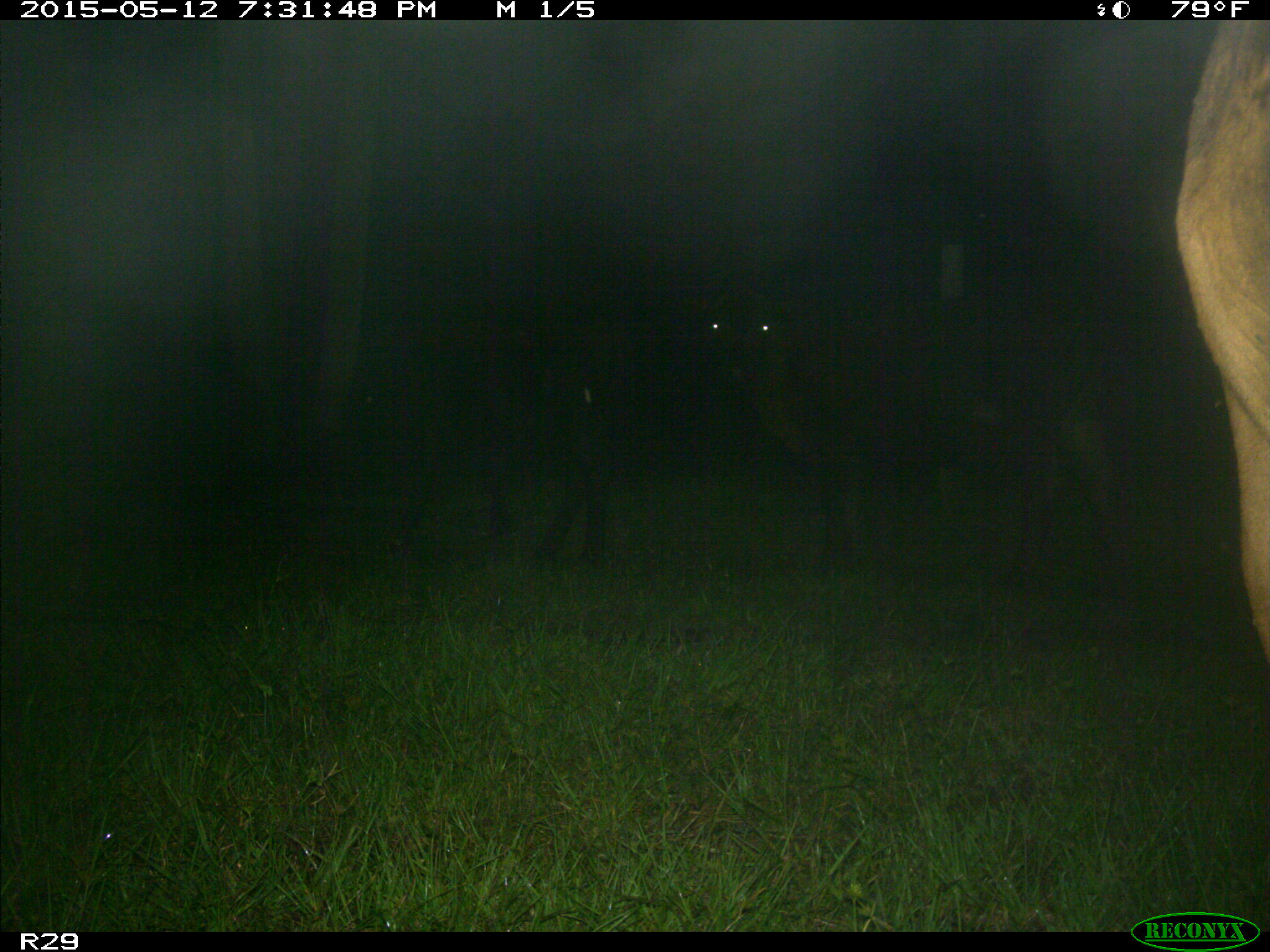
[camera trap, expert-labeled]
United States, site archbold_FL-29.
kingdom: Animalia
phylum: Chordata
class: Mammalia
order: Artiodactyla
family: Bovidae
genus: Bos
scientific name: Bos taurus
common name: domestic cow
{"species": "Bos taurus (domestic cow)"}